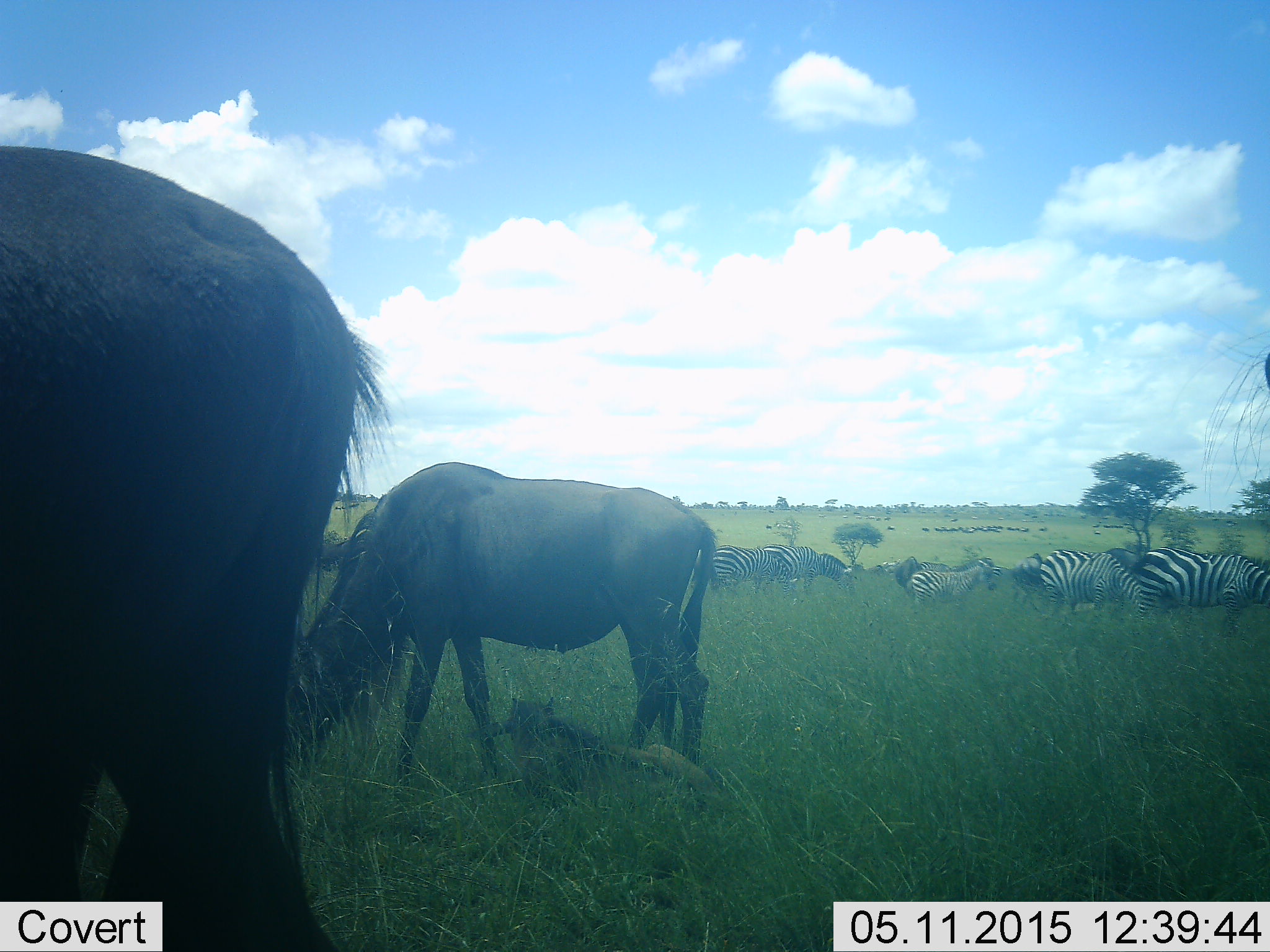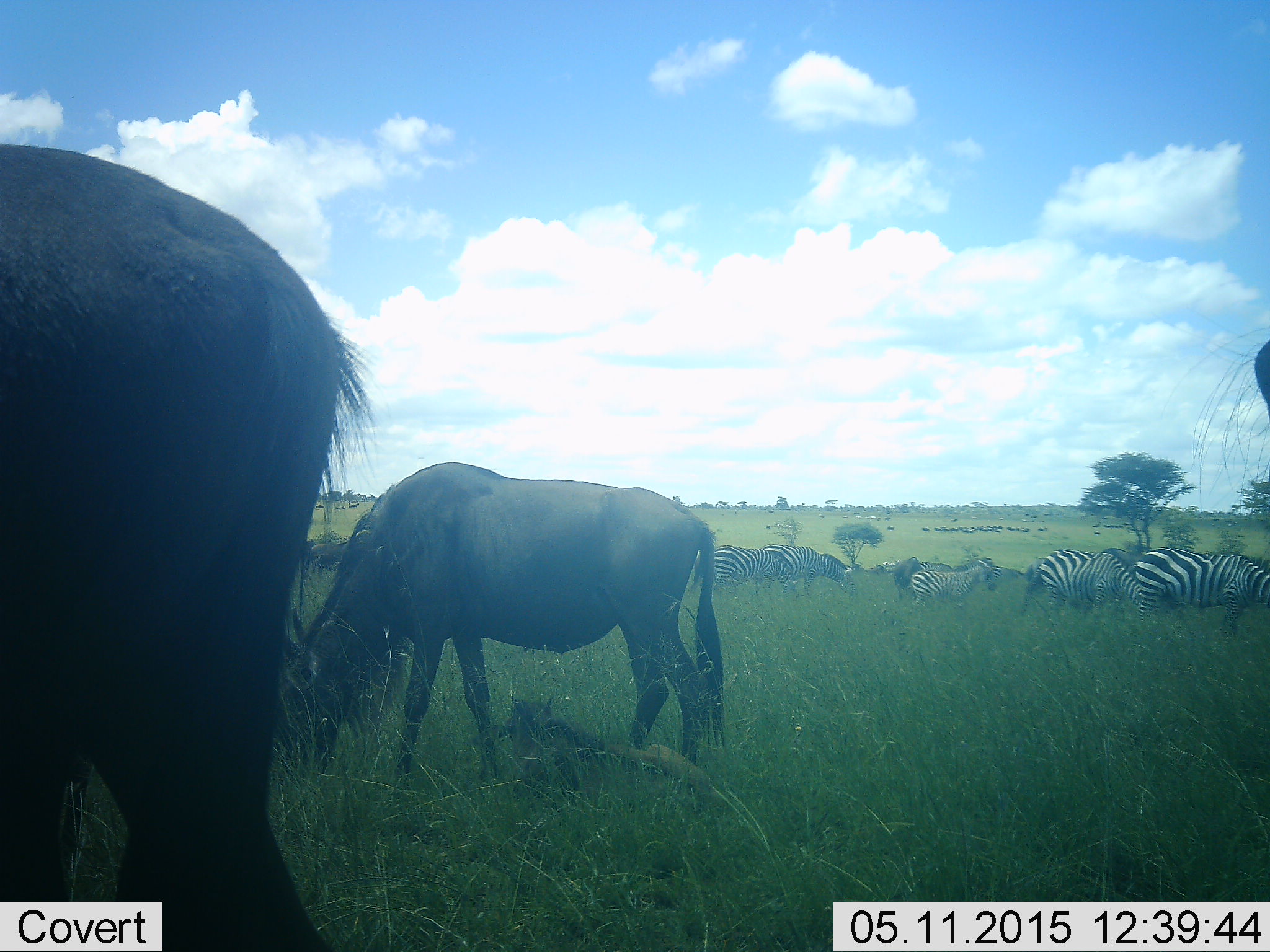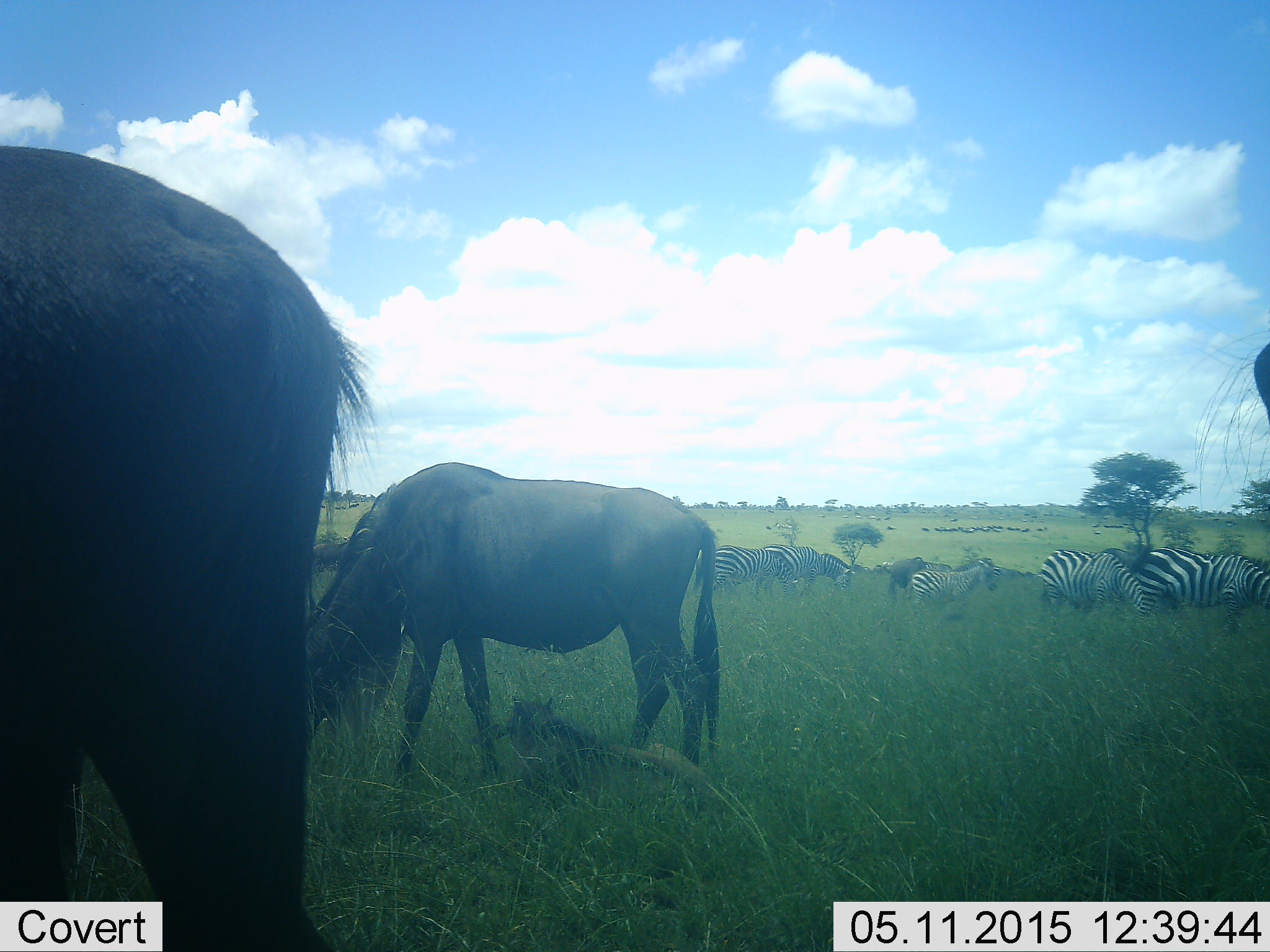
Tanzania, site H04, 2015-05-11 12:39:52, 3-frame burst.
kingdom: Animalia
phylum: Chordata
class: Mammalia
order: Artiodactyla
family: Bovidae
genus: Connochaetes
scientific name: Connochaetes taurinus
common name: blue wildebeest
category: wildebeest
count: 5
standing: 60%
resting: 50%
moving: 0%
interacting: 0%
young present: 50%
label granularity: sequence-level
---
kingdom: Animalia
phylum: Chordata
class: Mammalia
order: Perissodactyla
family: Equidae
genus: Equus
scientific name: Equus quagga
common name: plains zebra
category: zebra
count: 6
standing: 80%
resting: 0%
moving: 20%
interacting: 0%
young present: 10%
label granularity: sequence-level